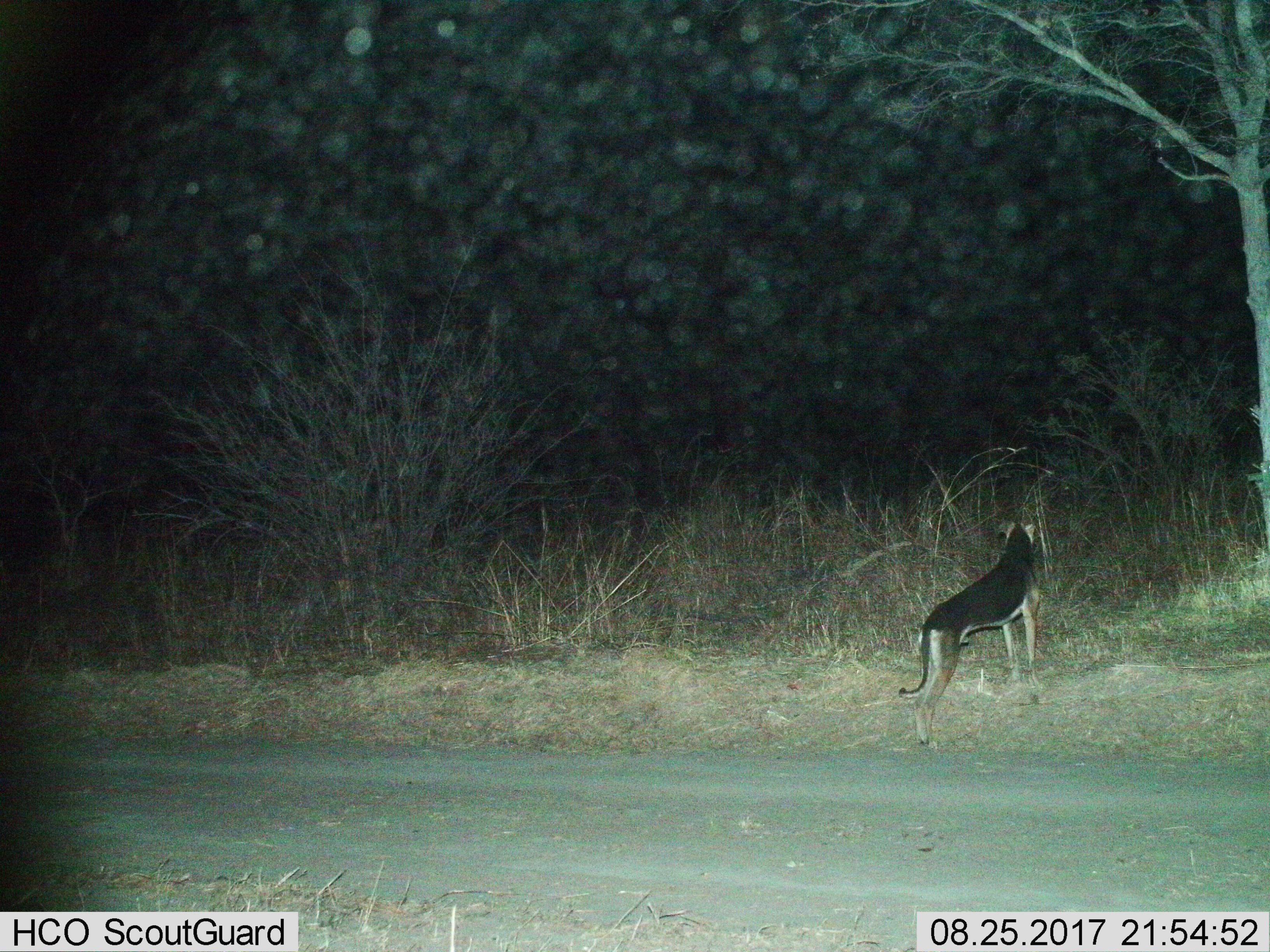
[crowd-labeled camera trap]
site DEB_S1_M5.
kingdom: Animalia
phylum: Chordata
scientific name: Vertebrata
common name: domestic animal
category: domesticanimal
Domesticanimal (domestic animal) (Vertebrata), count 1. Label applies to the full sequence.